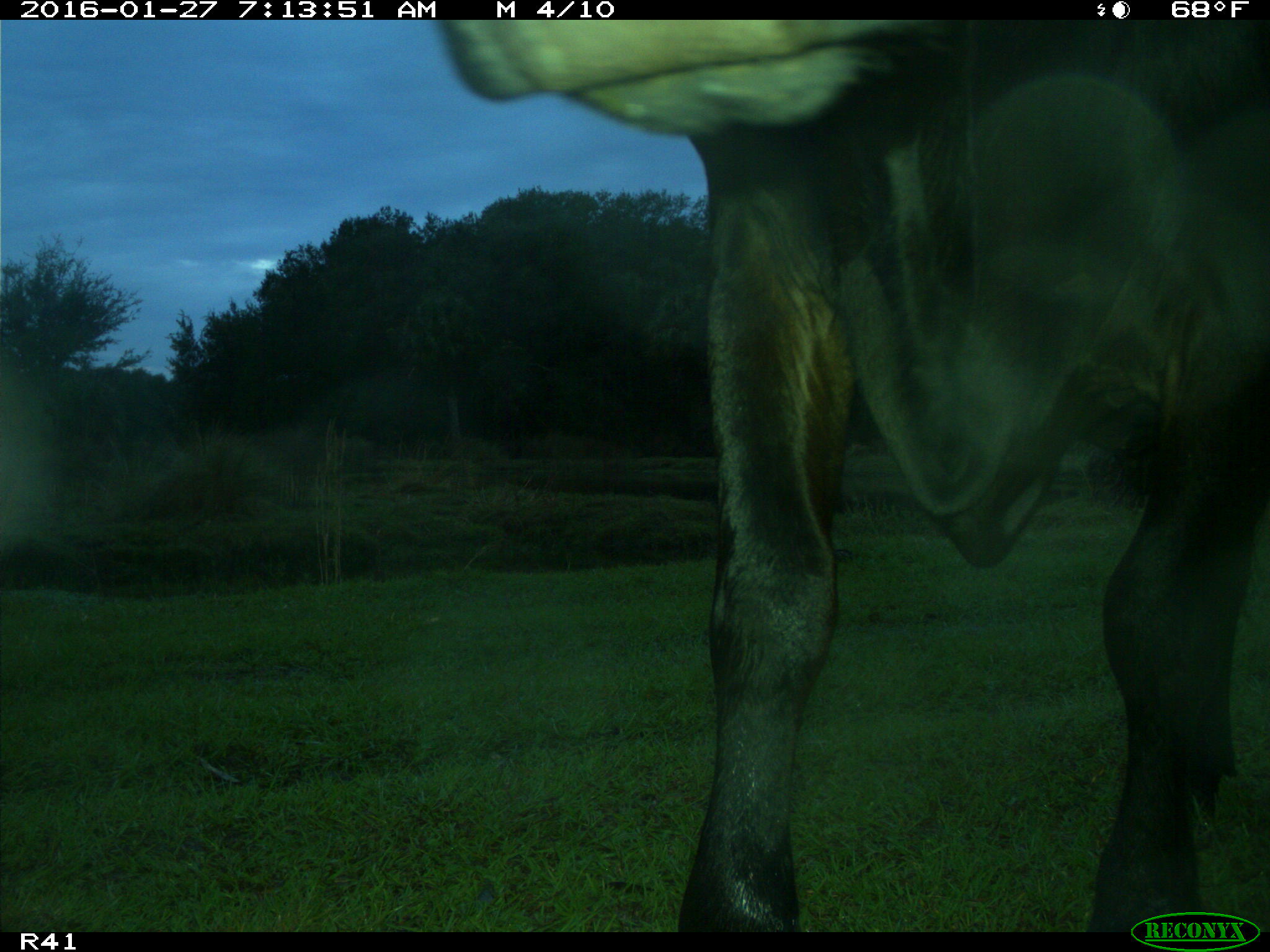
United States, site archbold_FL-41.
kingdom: Animalia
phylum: Chordata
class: Mammalia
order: Artiodactyla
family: Bovidae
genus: Bos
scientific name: Bos taurus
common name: domestic cow